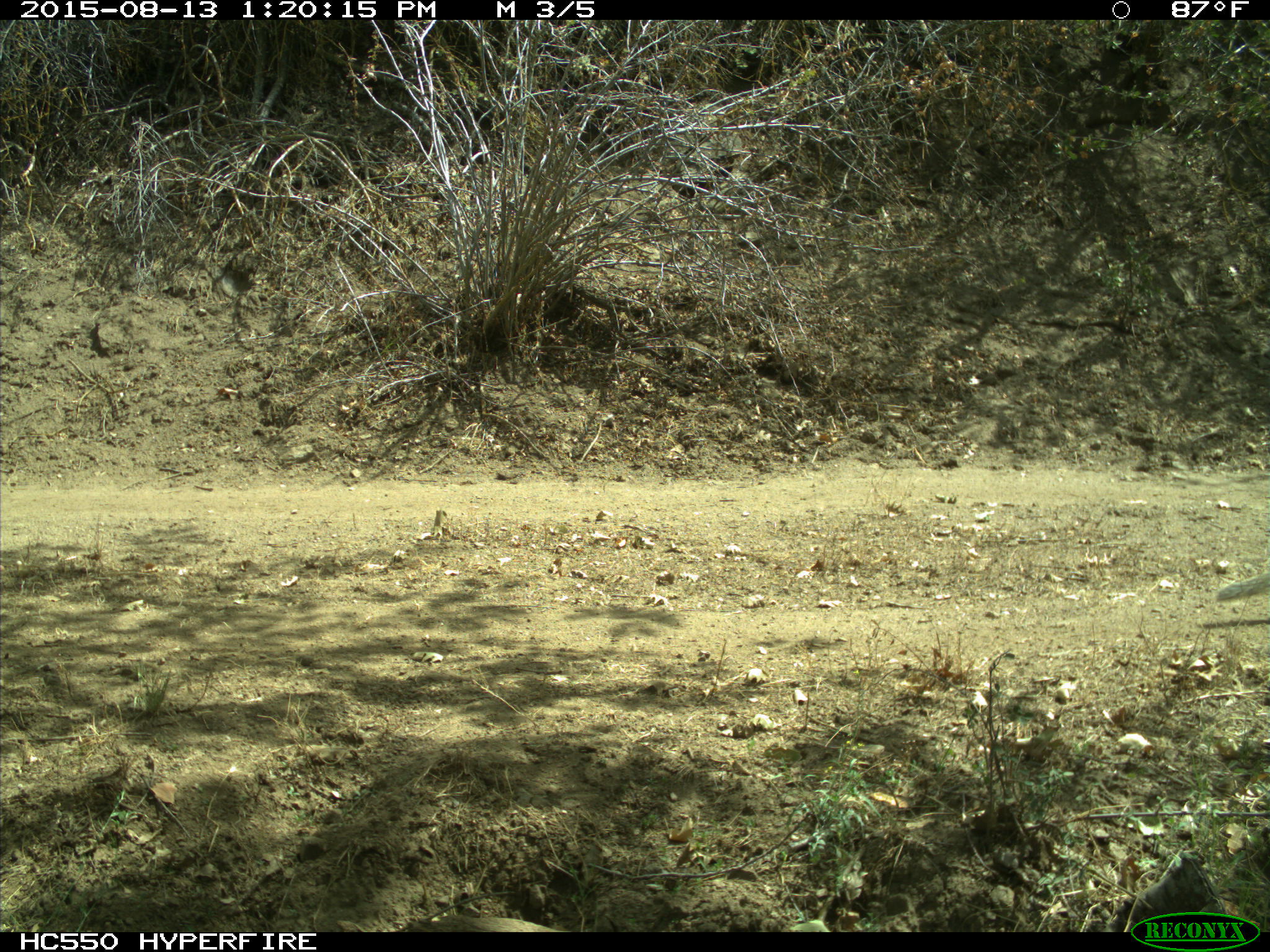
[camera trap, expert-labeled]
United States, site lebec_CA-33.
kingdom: Animalia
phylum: Chordata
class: Mammalia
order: Rodentia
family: Sciuridae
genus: Otospermophilus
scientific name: Otospermophilus beecheyi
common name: california ground squirrel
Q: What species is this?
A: Otospermophilus beecheyi (california ground squirrel).